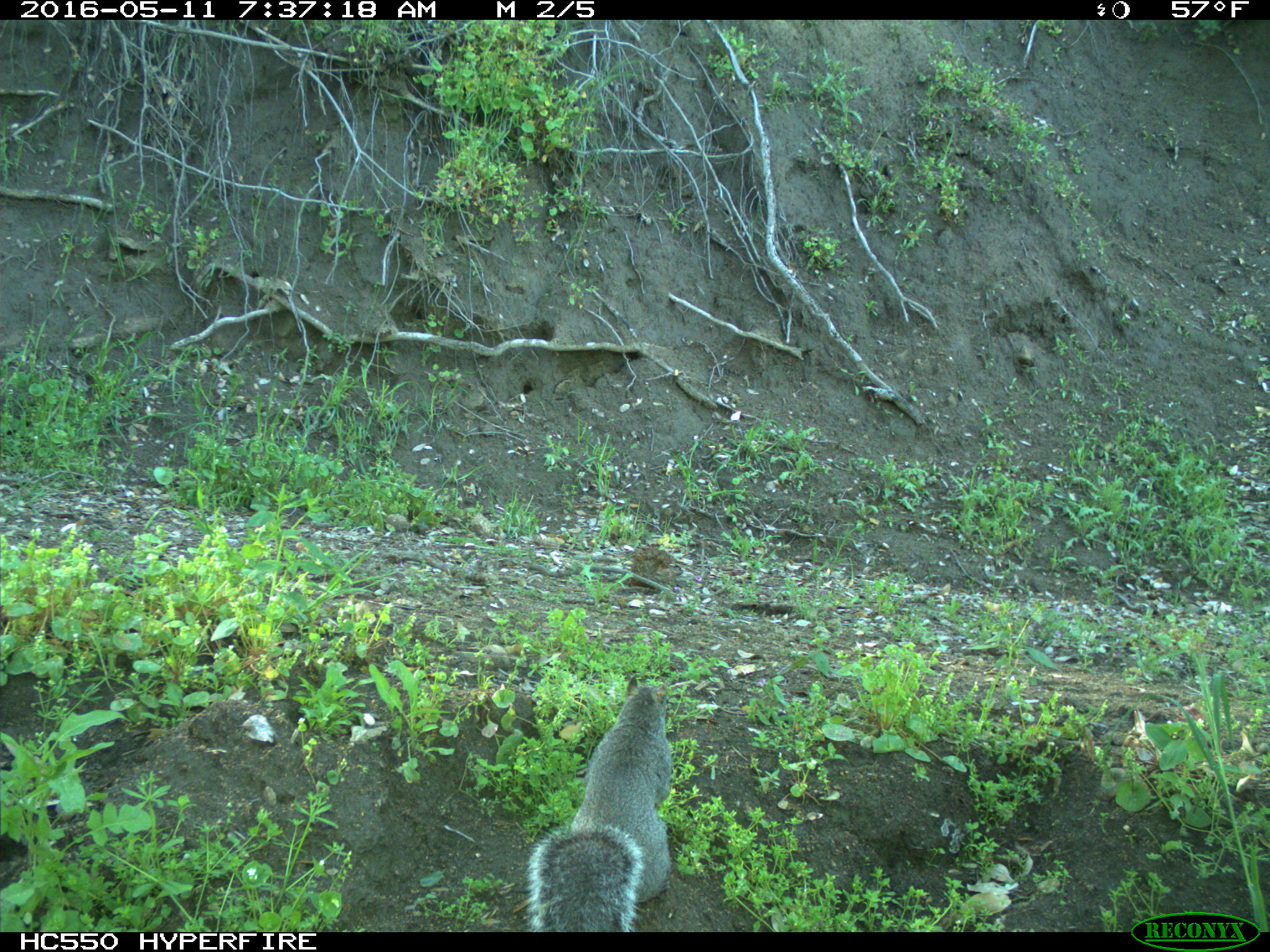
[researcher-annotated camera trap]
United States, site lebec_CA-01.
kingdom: Animalia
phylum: Chordata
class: Mammalia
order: Rodentia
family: Sciuridae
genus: Sciurus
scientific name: Sciurus carolinensis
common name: eastern gray squirrel